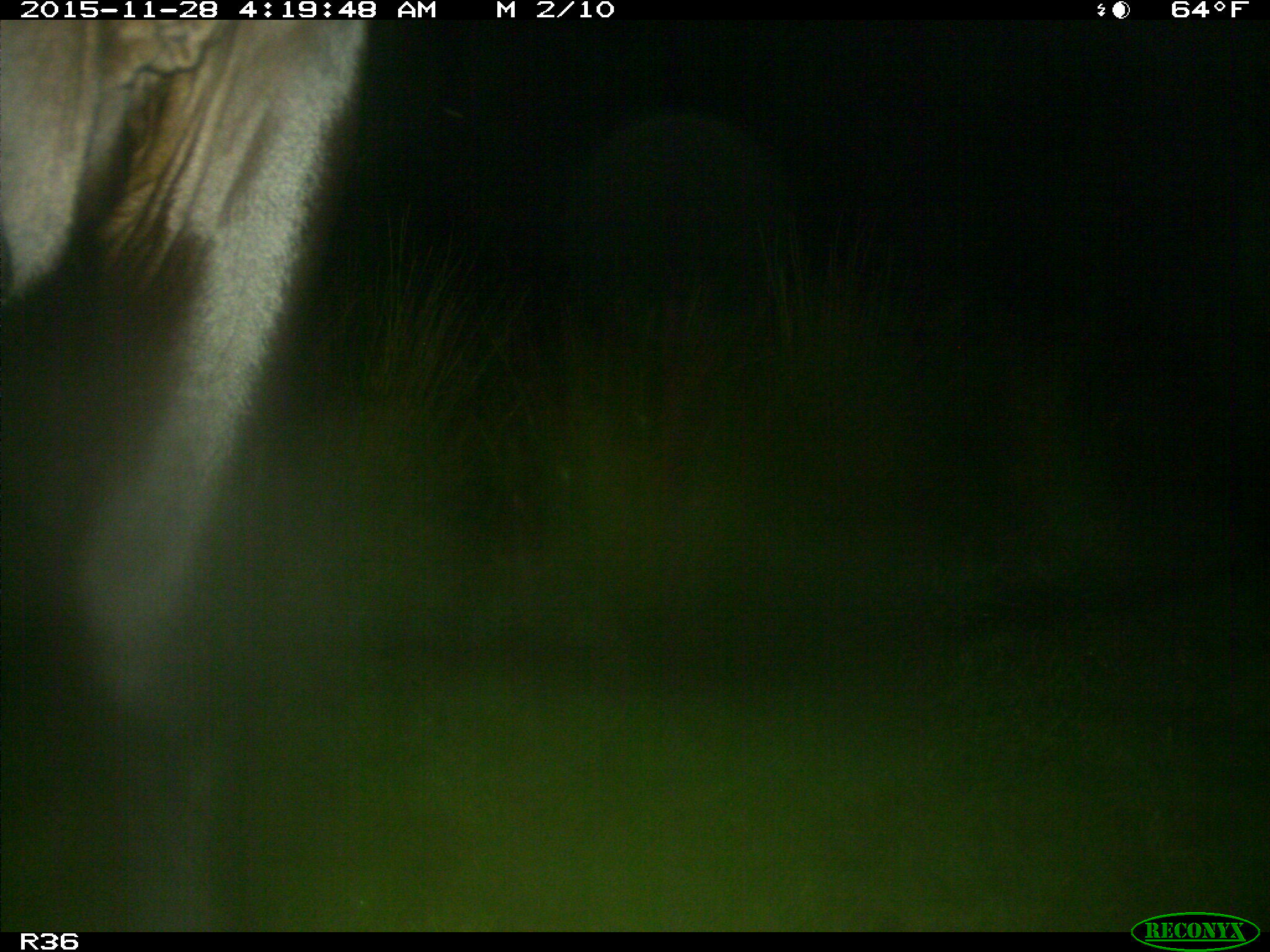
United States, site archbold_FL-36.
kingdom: Animalia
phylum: Chordata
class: Mammalia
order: Artiodactyla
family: Bovidae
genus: Bos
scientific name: Bos taurus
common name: domestic cow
Bos taurus (domestic cow).